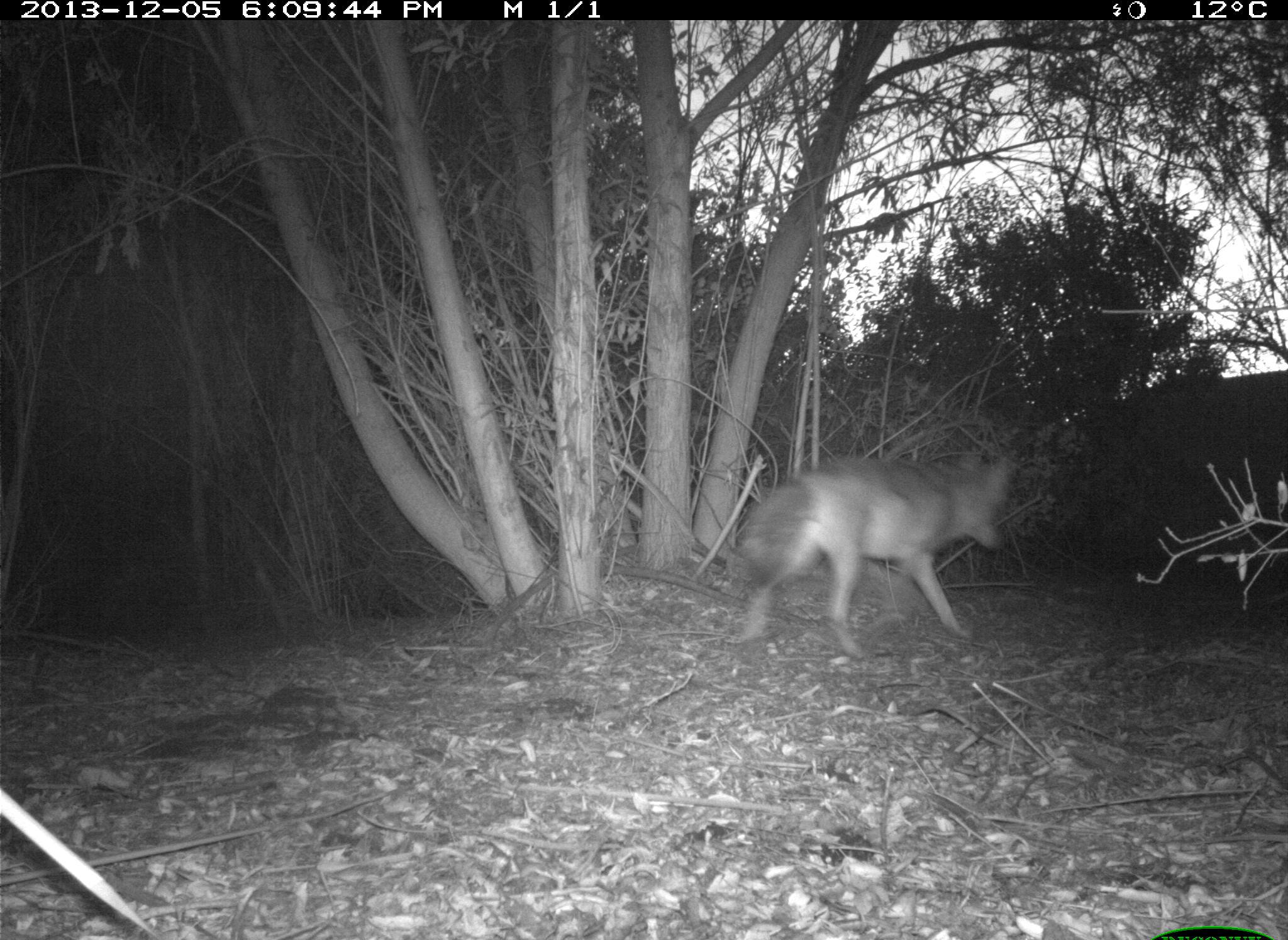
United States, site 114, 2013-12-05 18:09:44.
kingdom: Animalia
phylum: Chordata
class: Mammalia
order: Carnivora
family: Canidae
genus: Canis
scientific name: Canis latrans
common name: coyote